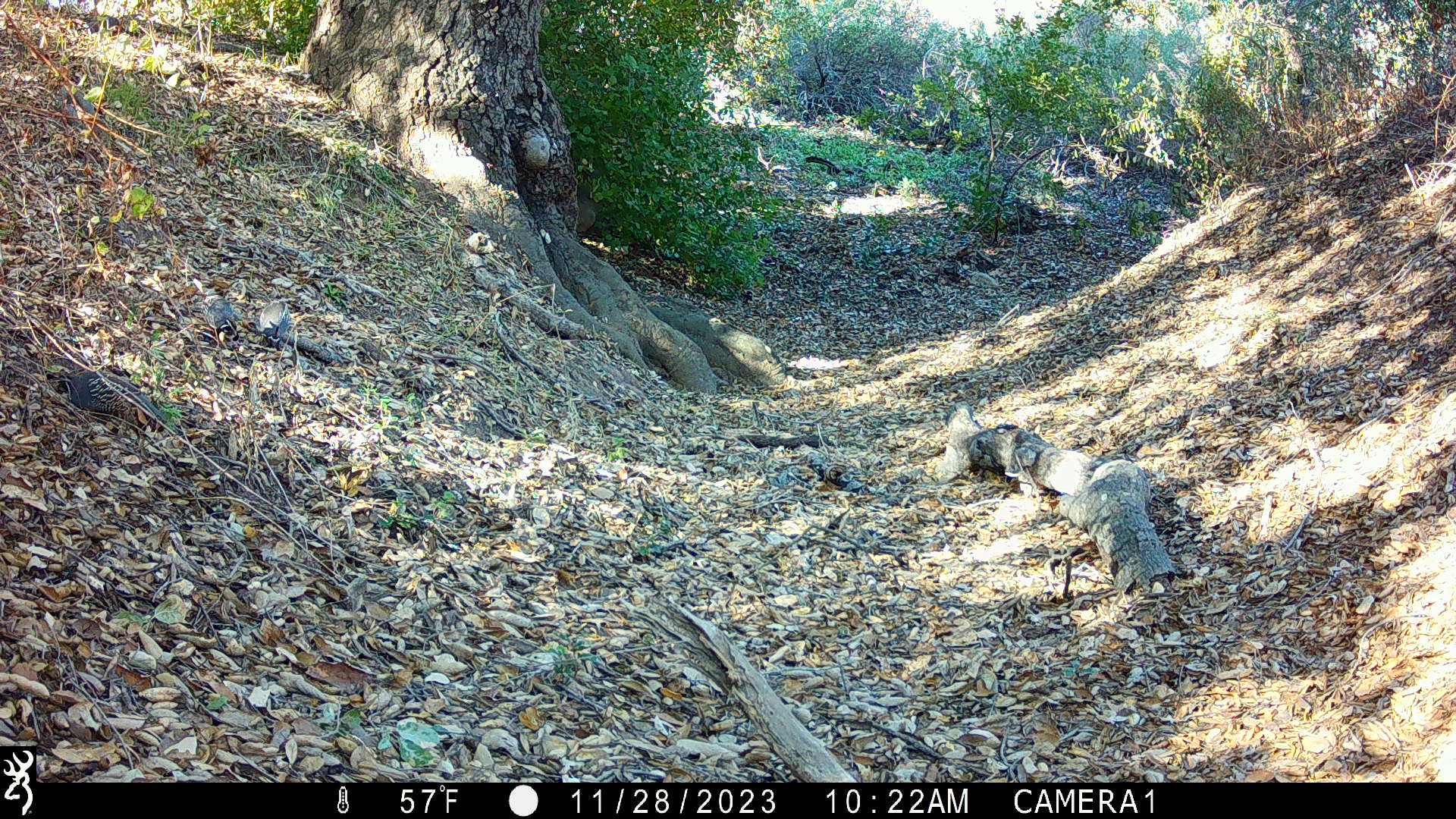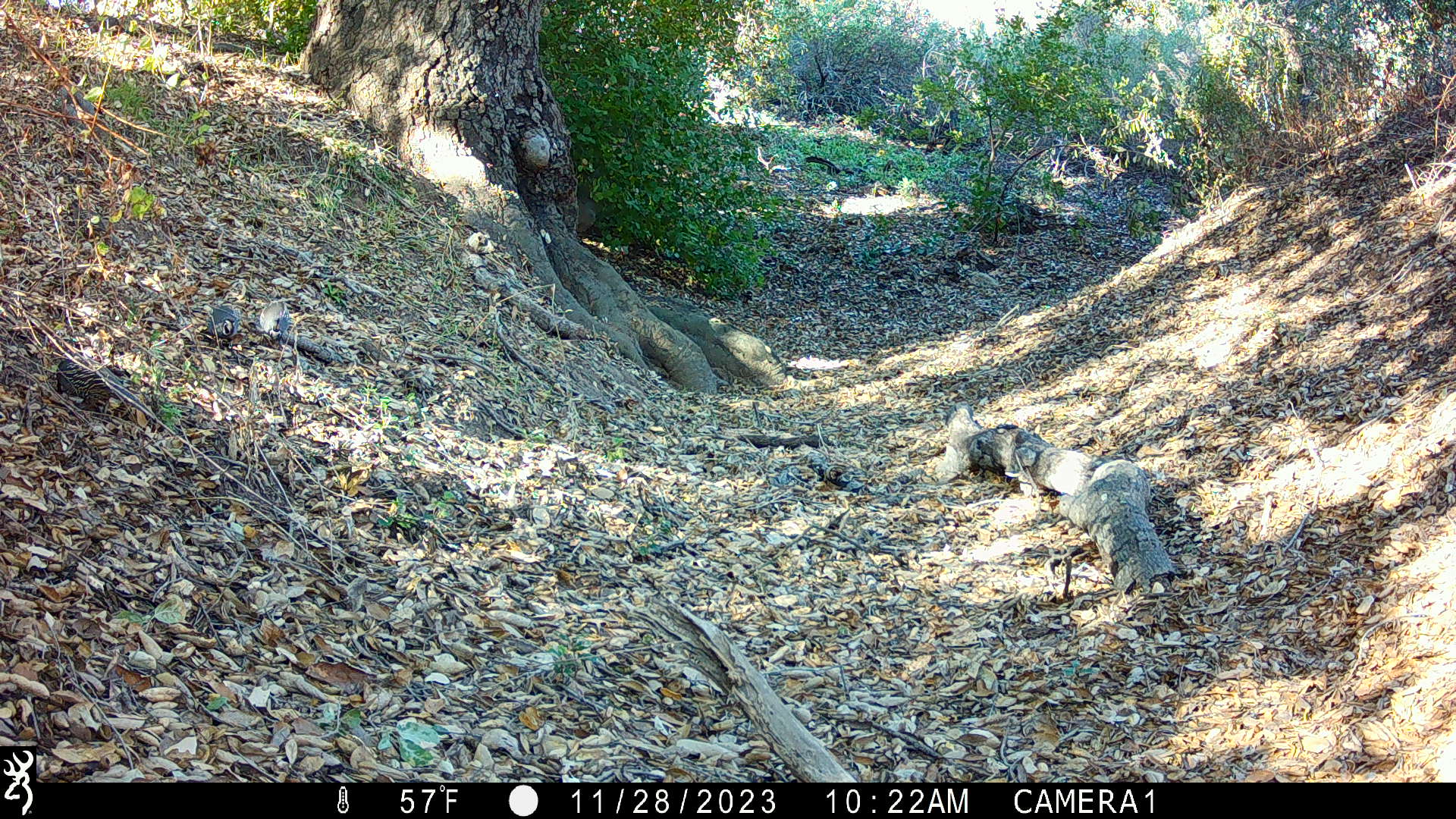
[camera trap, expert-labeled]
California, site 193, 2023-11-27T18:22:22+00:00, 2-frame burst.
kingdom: Animalia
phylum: Chordata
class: Aves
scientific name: Aves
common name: bird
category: unknown bird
Unknown bird (bird) (Aves).